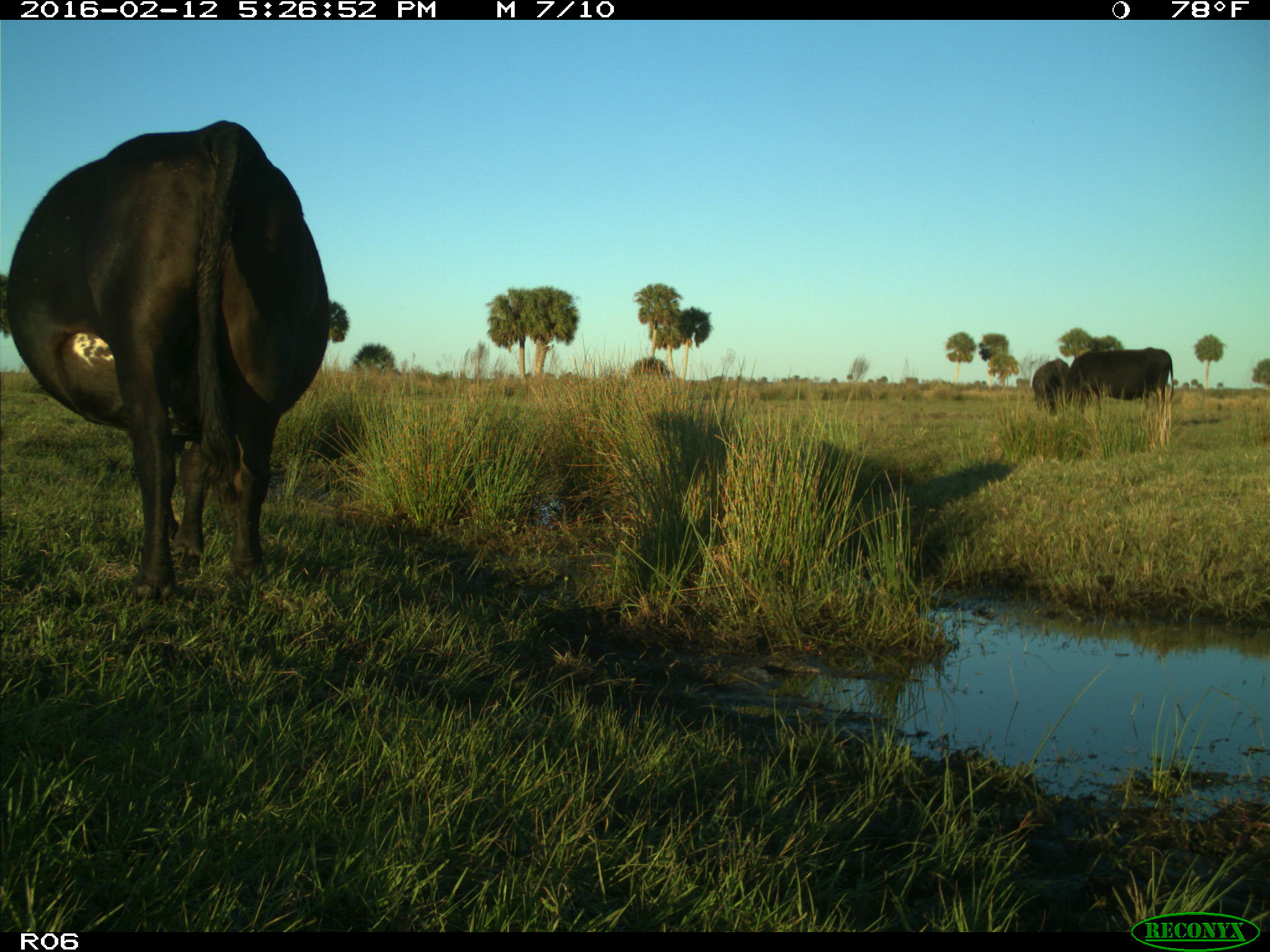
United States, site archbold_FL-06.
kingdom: Animalia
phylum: Chordata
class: Mammalia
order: Artiodactyla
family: Bovidae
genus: Bos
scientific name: Bos taurus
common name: domestic cow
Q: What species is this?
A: Bos taurus (domestic cow).